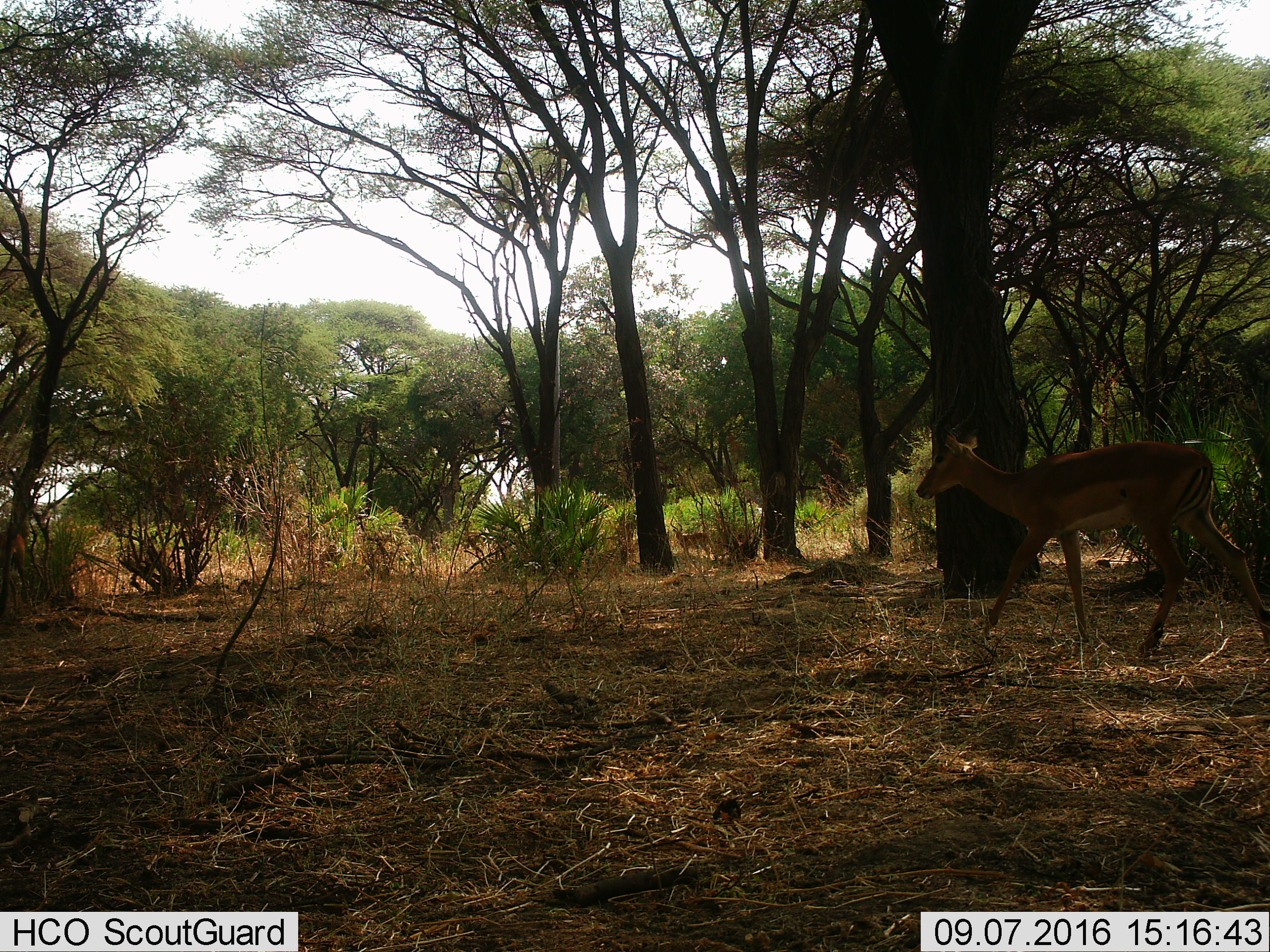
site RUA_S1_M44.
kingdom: Animalia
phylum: Chordata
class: Mammalia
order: Artiodactyla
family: Bovidae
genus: Aepyceros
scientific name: Aepyceros melampus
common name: impala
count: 2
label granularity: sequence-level